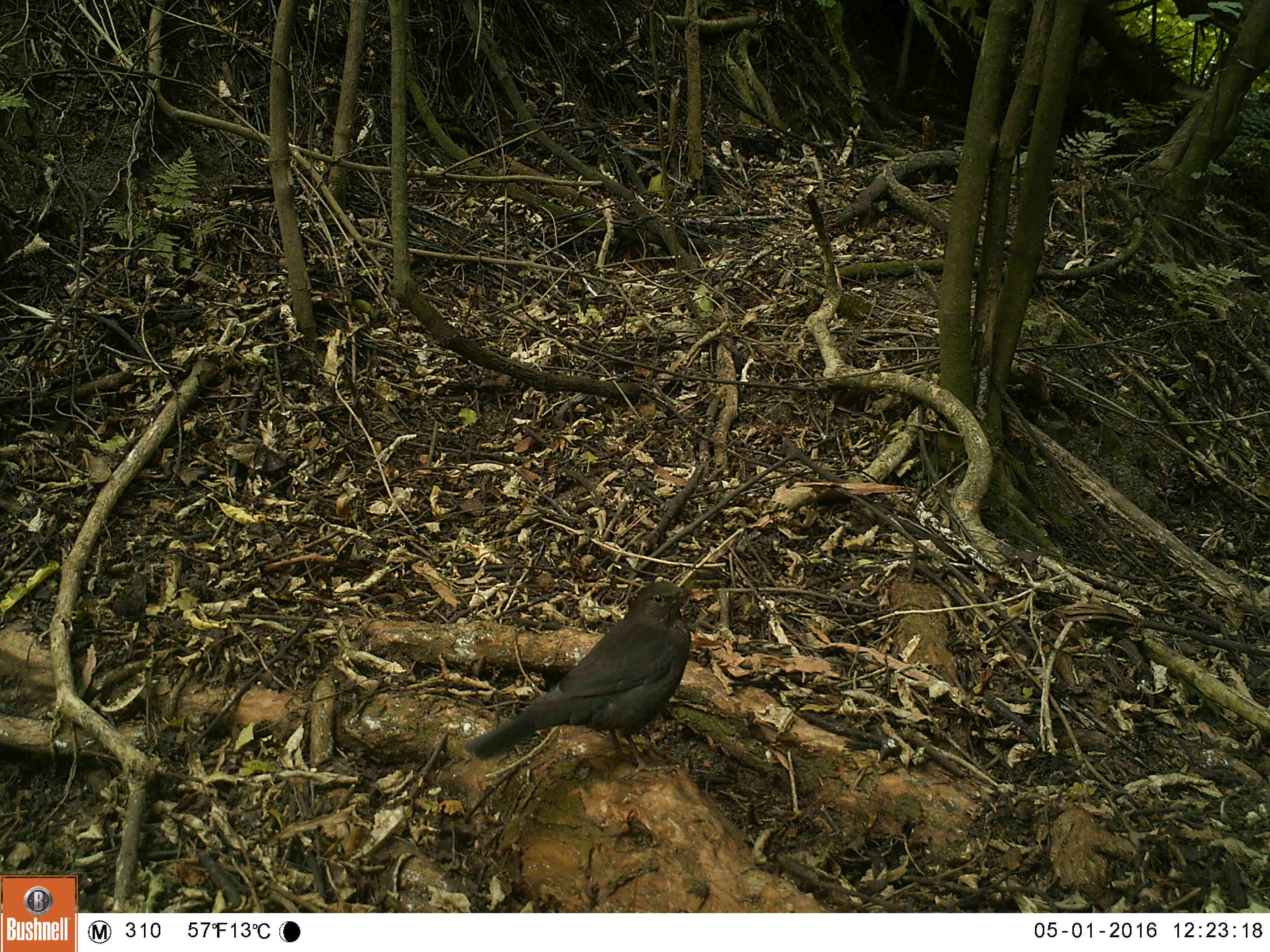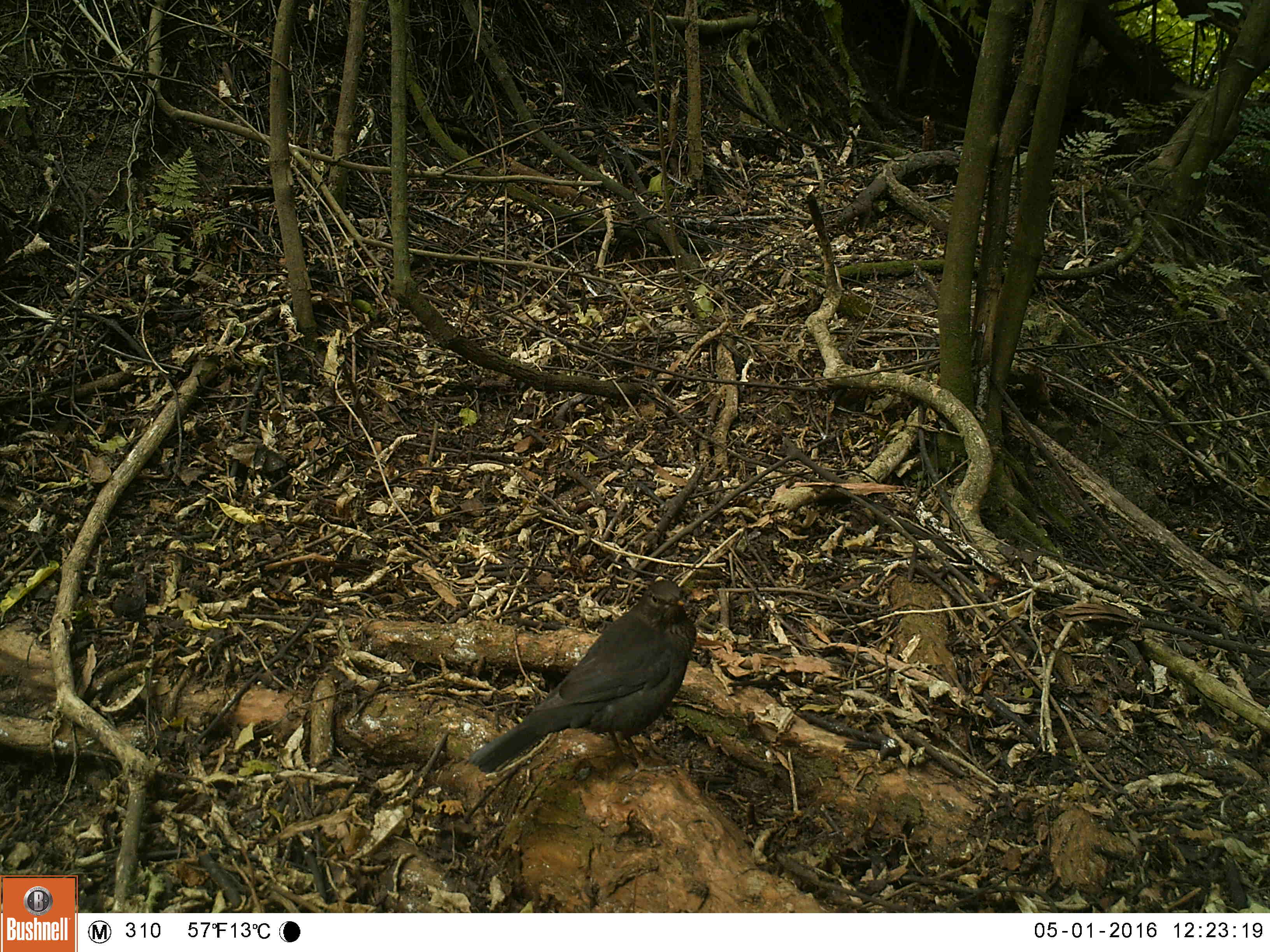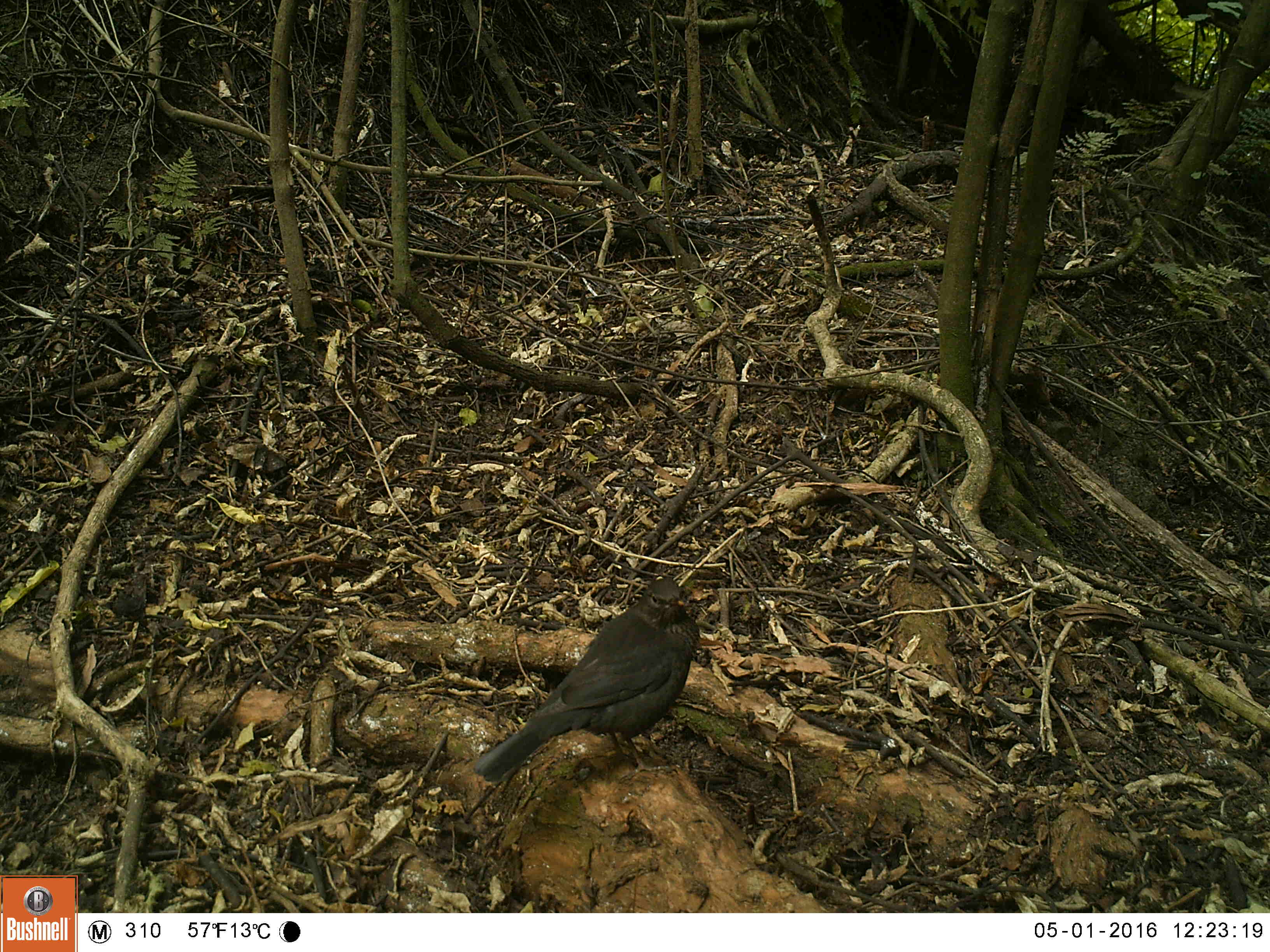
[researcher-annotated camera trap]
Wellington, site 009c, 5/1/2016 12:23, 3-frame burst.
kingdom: Animalia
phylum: Chordata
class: Aves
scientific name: Aves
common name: bird